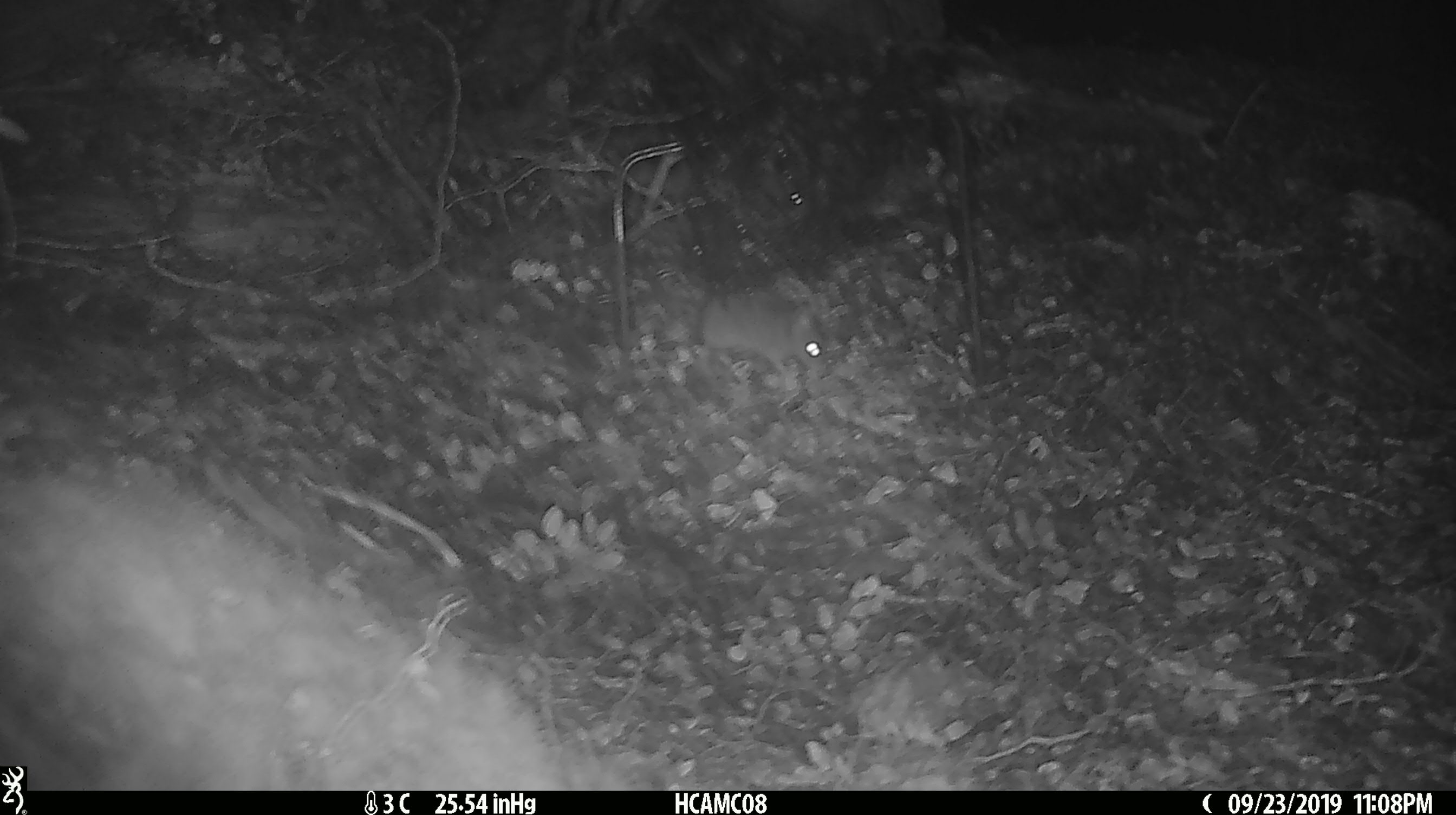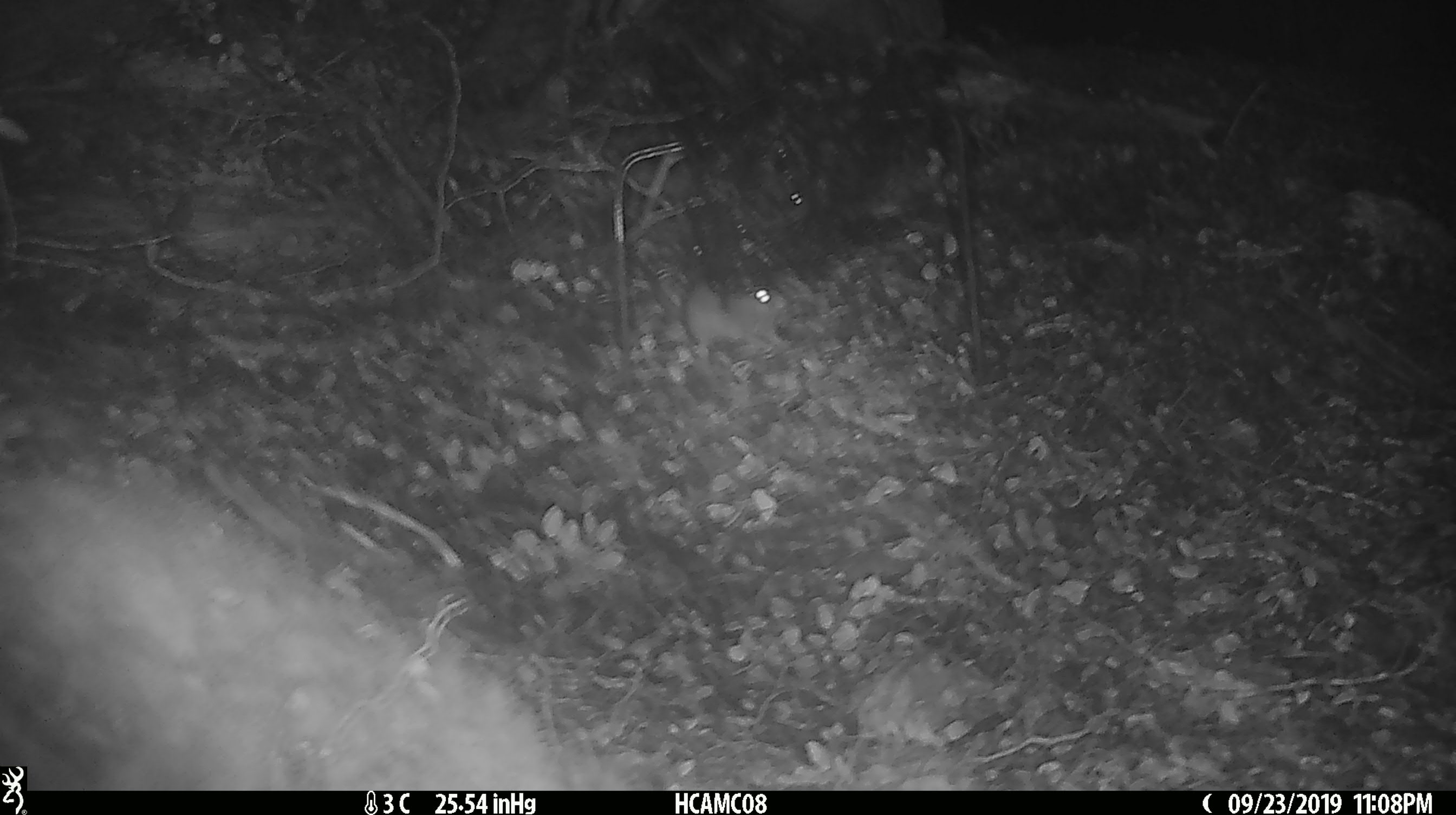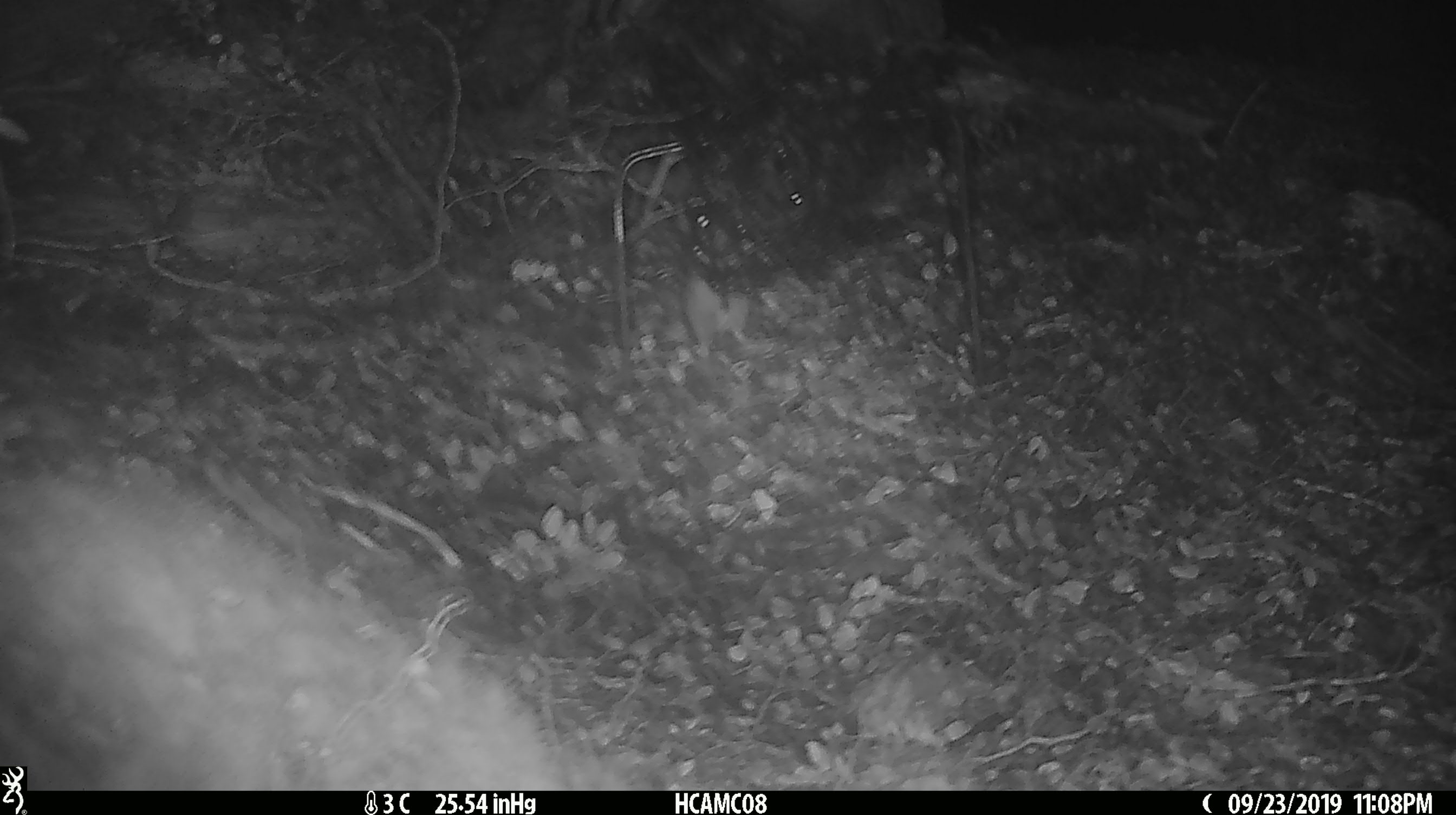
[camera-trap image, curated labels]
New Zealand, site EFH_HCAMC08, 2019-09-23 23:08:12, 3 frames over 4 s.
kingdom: Animalia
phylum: Chordata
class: Mammalia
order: Rodentia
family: Muridae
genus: Mus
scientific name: Mus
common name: mouse